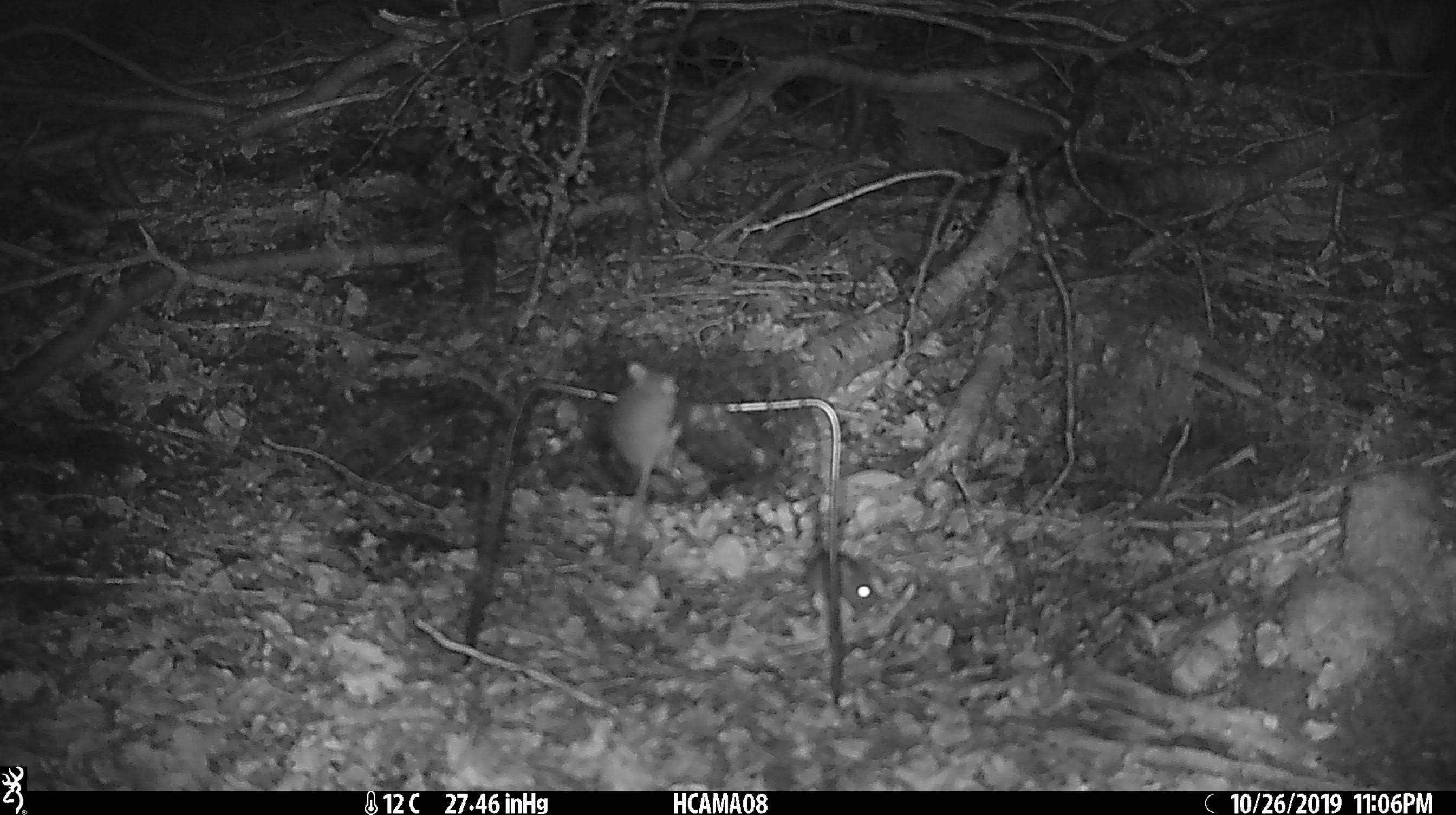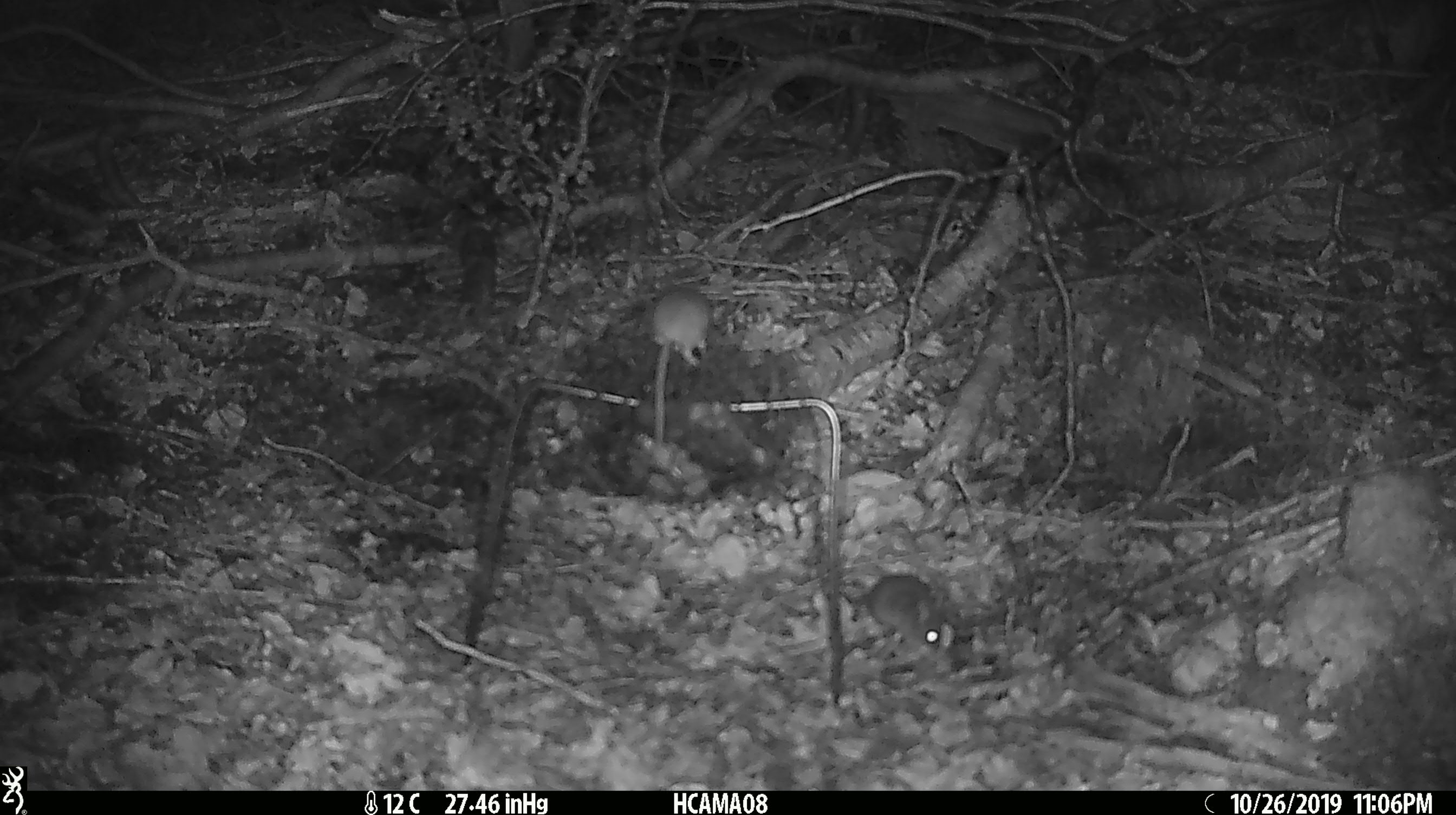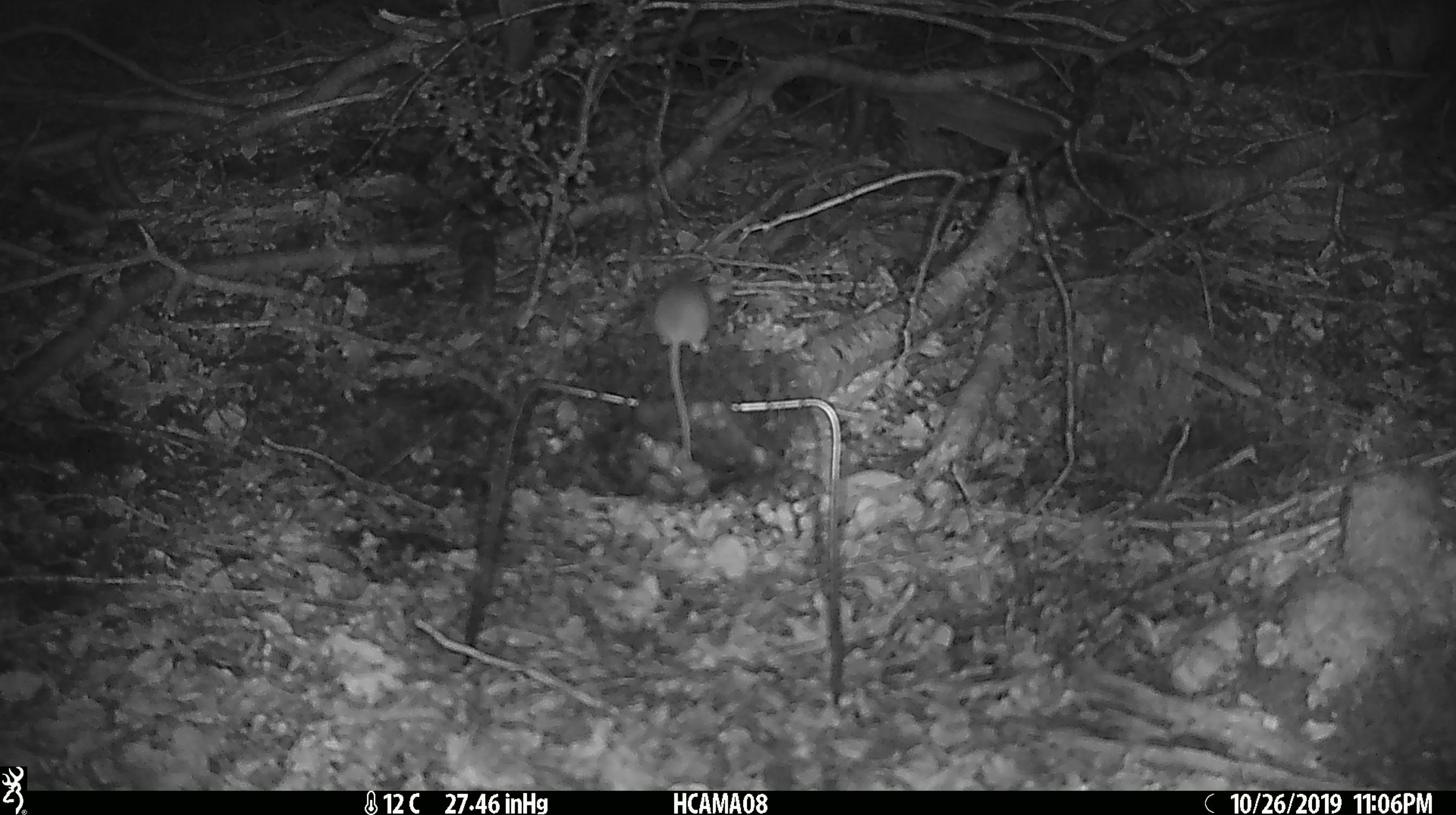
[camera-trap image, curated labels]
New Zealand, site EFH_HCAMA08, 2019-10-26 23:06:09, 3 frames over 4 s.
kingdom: Animalia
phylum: Chordata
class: Mammalia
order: Rodentia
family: Muridae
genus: Mus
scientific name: Mus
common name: mouse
Mouse (Mus).